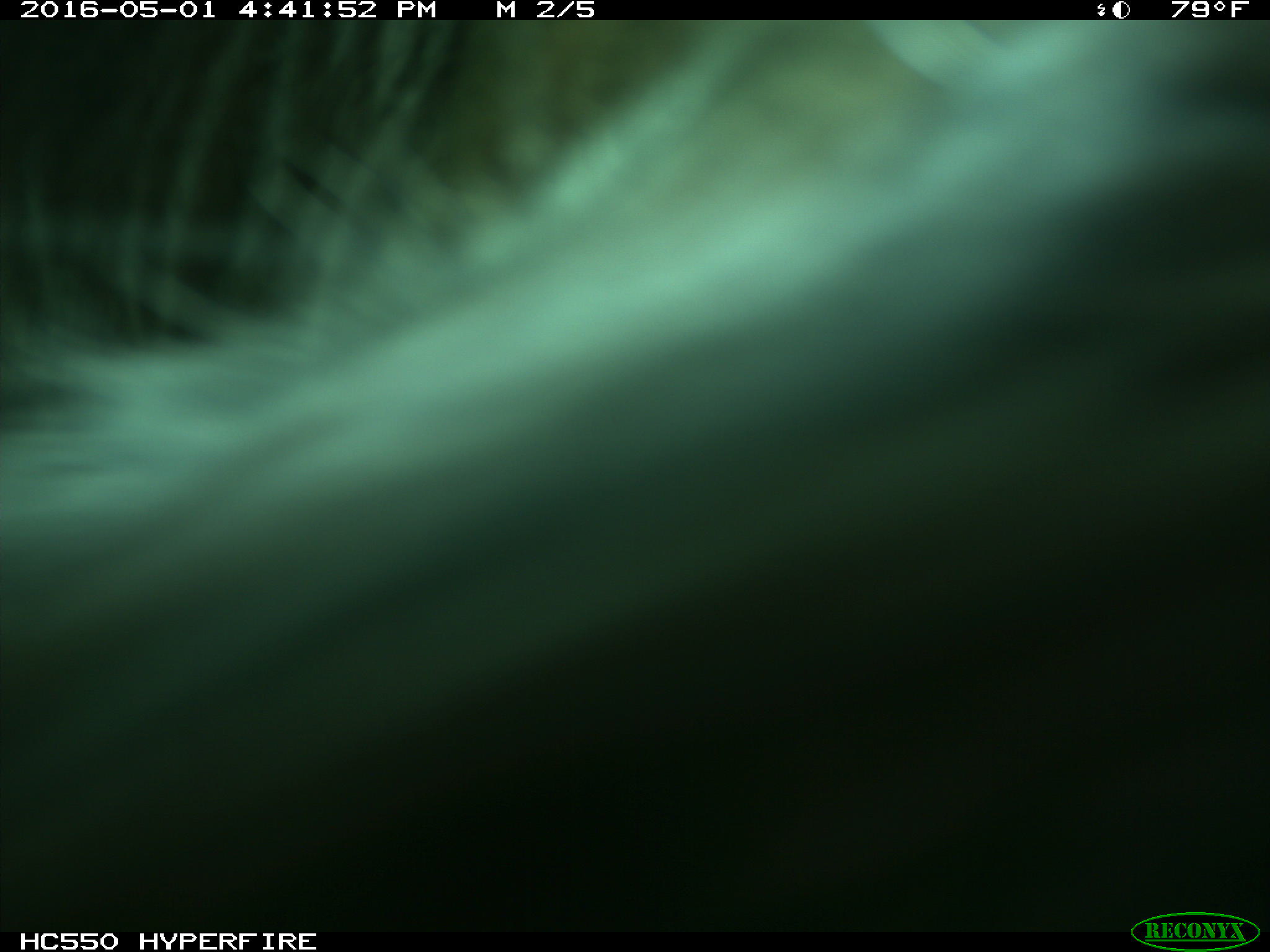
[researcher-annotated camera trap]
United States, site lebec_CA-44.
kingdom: Animalia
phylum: Chordata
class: Mammalia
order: Artiodactyla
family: Bovidae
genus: Bos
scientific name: Bos taurus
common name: domestic cow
Bos taurus (domestic cow).